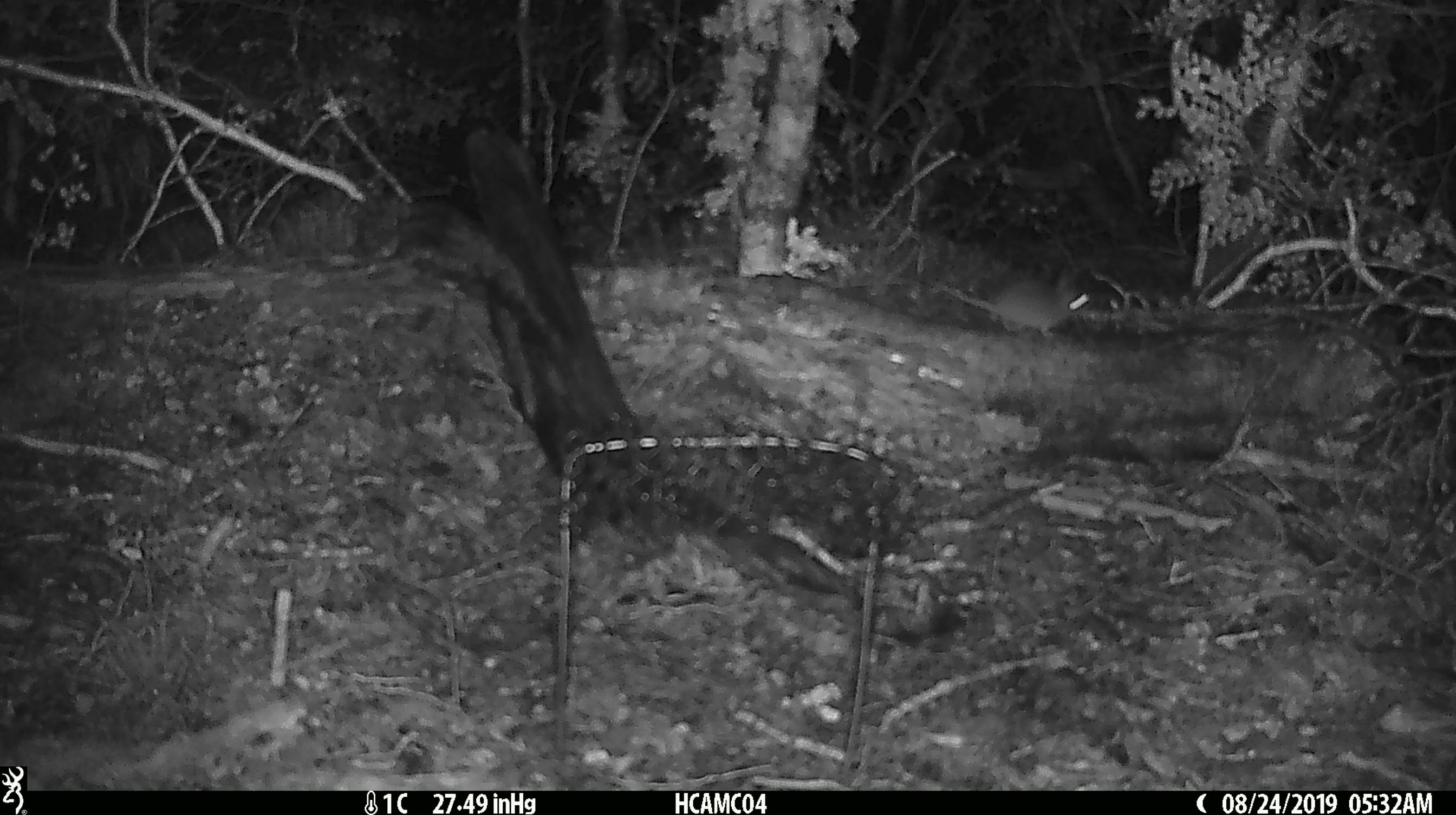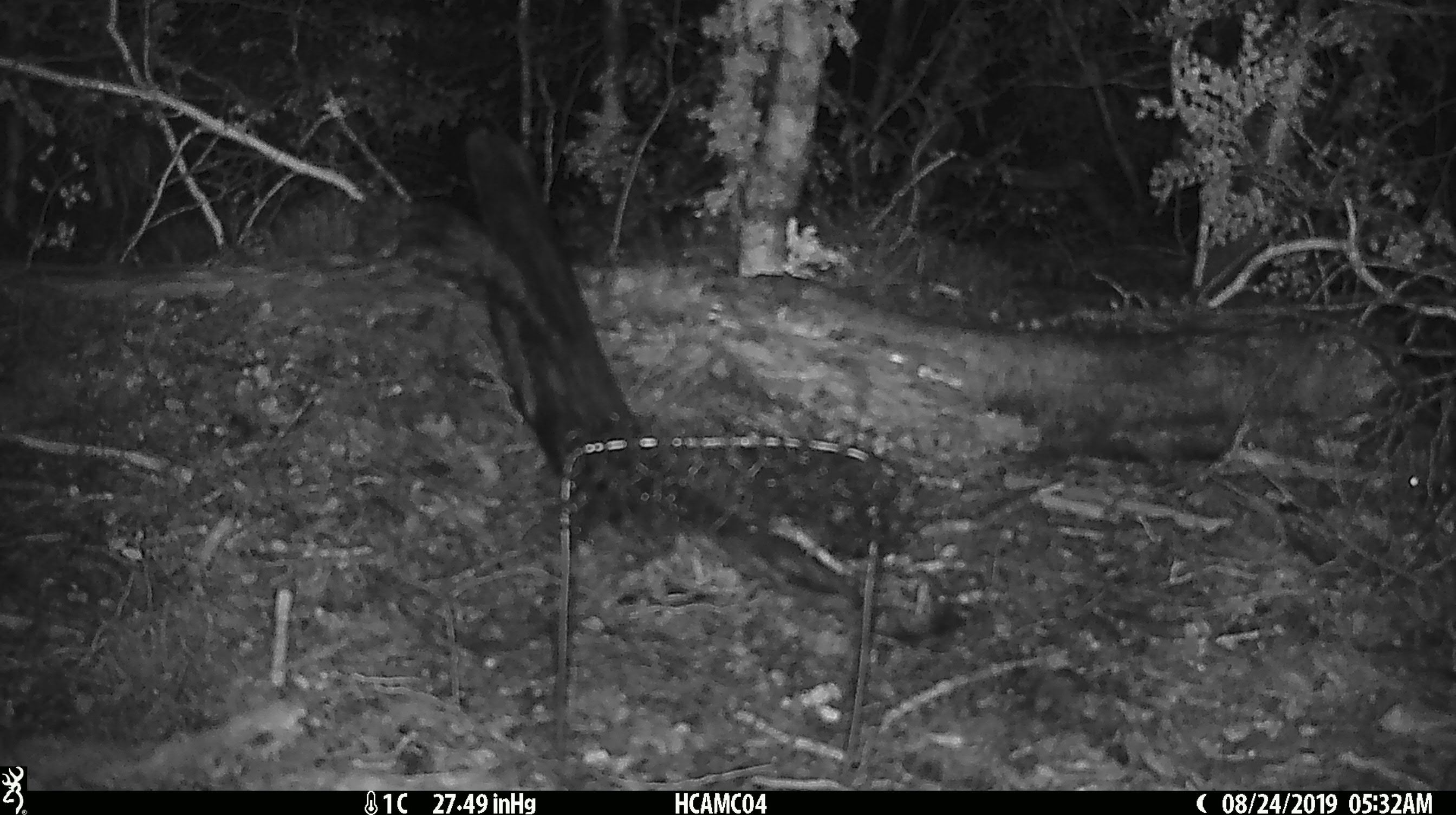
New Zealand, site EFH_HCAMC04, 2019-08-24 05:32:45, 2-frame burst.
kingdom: Animalia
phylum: Chordata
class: Mammalia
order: Rodentia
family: Muridae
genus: Mus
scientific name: Mus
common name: mouse